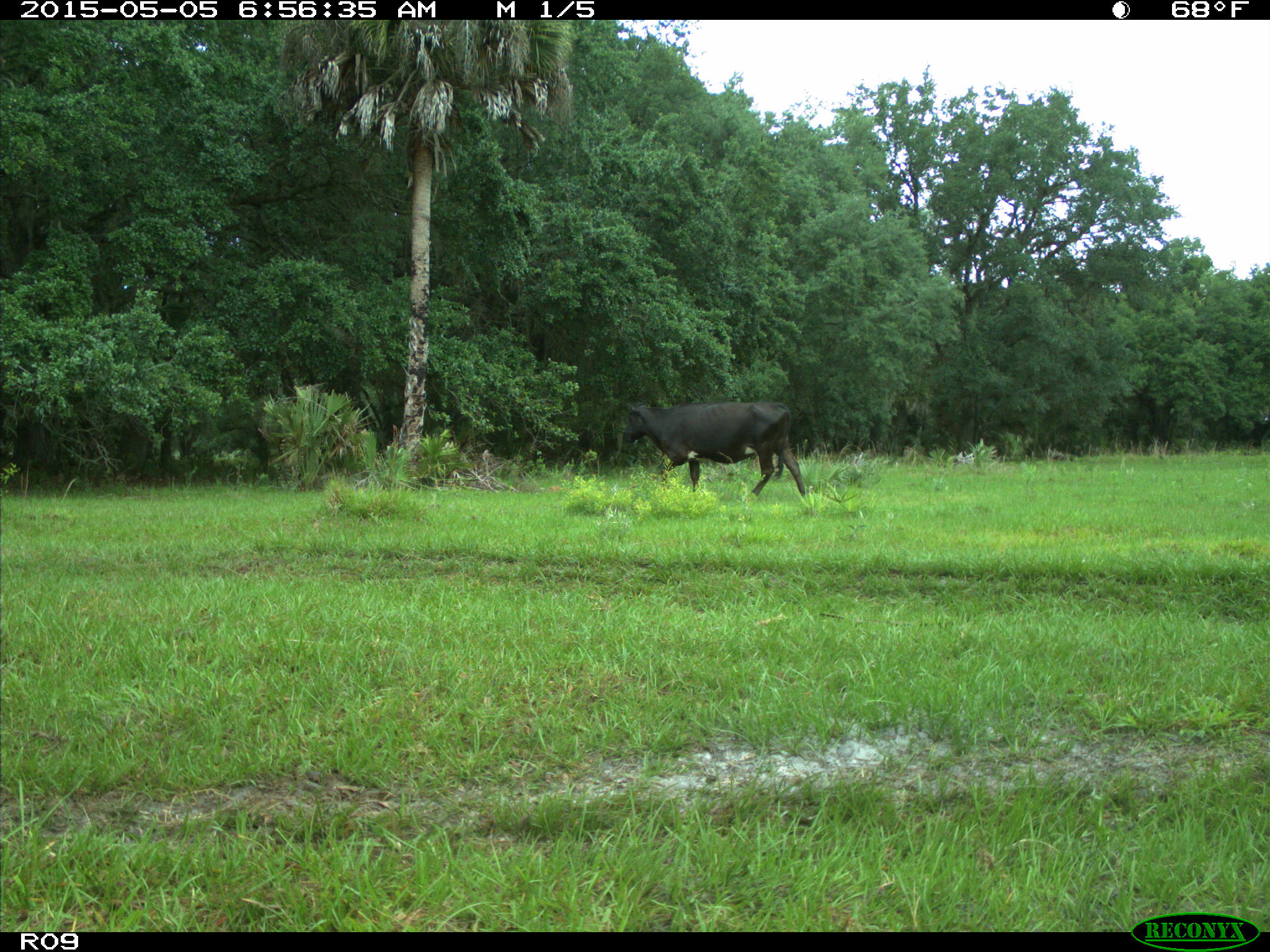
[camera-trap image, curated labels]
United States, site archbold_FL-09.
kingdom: Animalia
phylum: Chordata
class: Mammalia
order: Artiodactyla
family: Bovidae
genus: Bos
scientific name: Bos taurus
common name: domestic cow